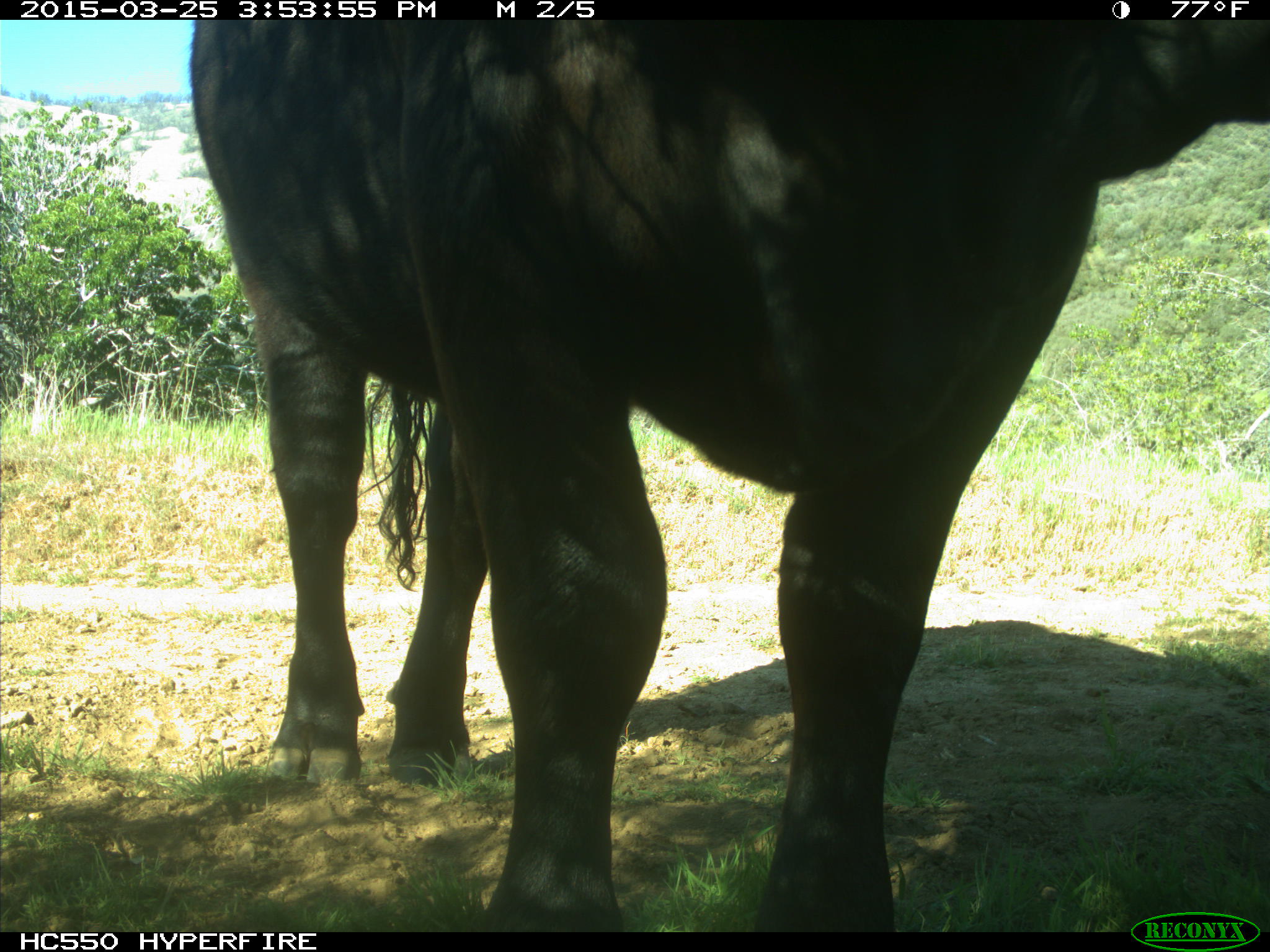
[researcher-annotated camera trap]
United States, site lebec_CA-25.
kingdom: Animalia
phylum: Chordata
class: Mammalia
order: Artiodactyla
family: Bovidae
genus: Bos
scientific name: Bos taurus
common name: domestic cow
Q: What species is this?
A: Bos taurus (domestic cow).